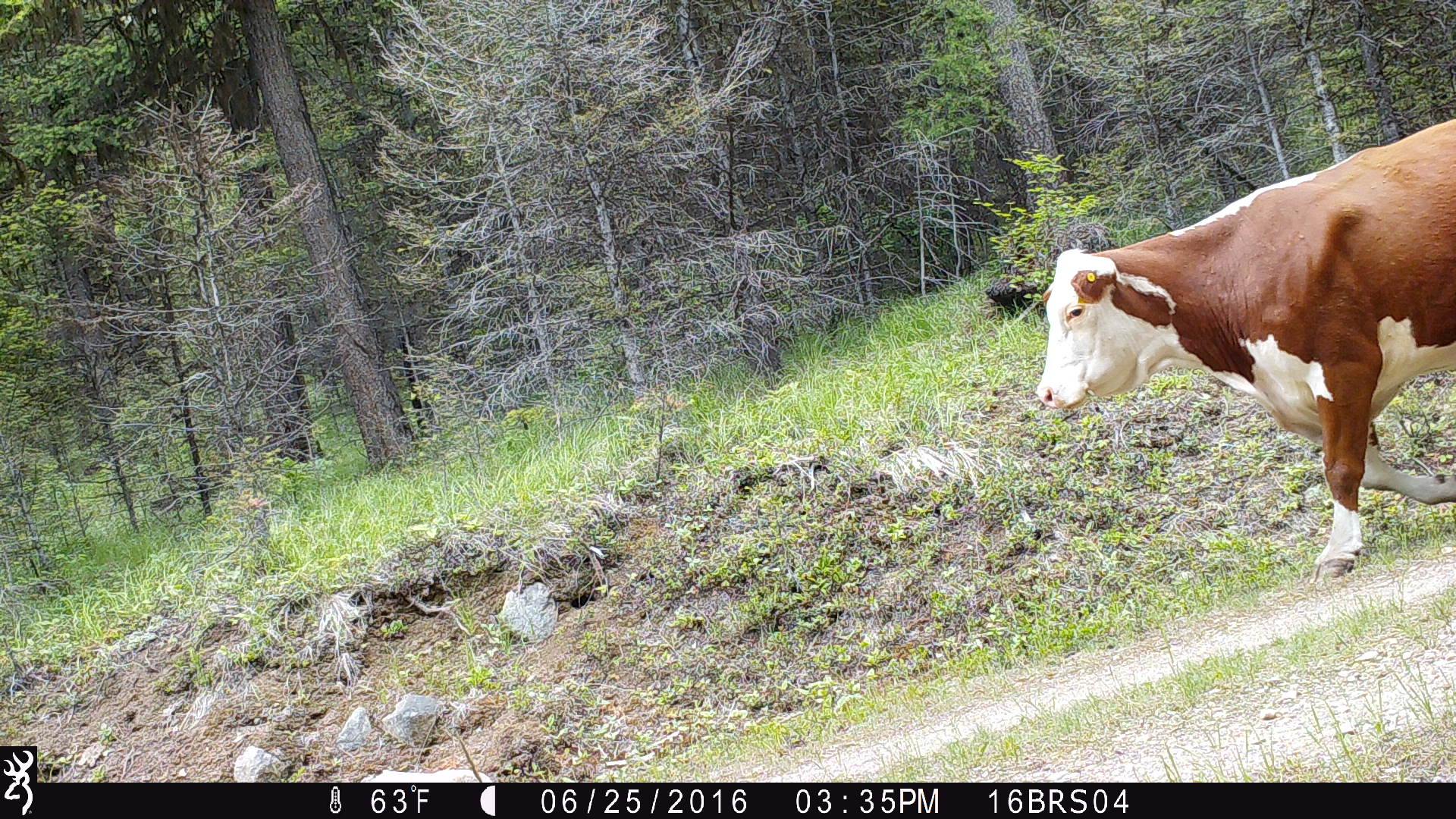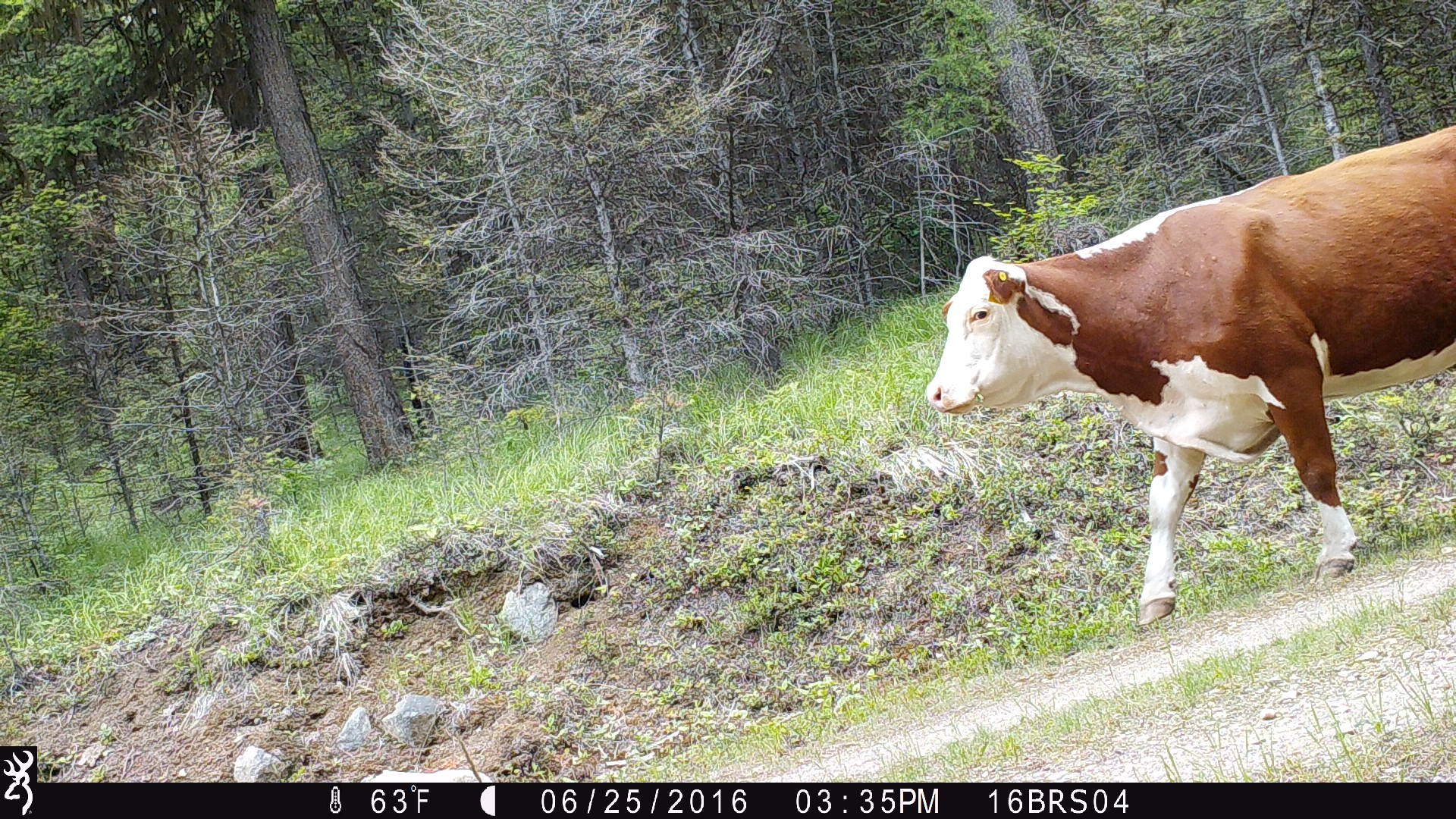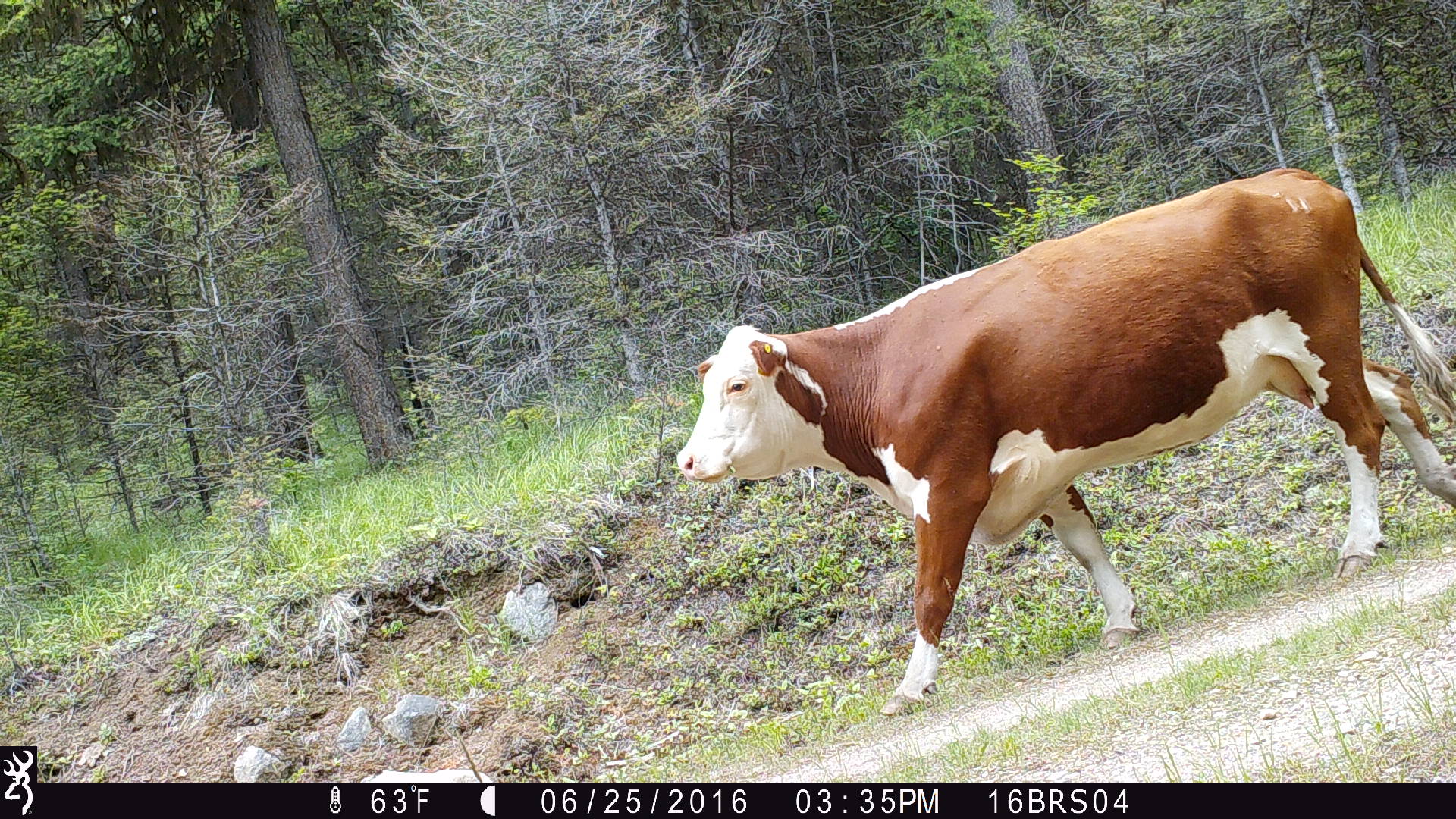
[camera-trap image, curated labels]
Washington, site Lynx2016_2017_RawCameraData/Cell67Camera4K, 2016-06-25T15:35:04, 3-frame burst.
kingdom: Animalia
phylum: Chordata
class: Mammalia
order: Artiodactyla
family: Bovidae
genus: Bos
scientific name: Bos taurus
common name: domestic cattle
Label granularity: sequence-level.